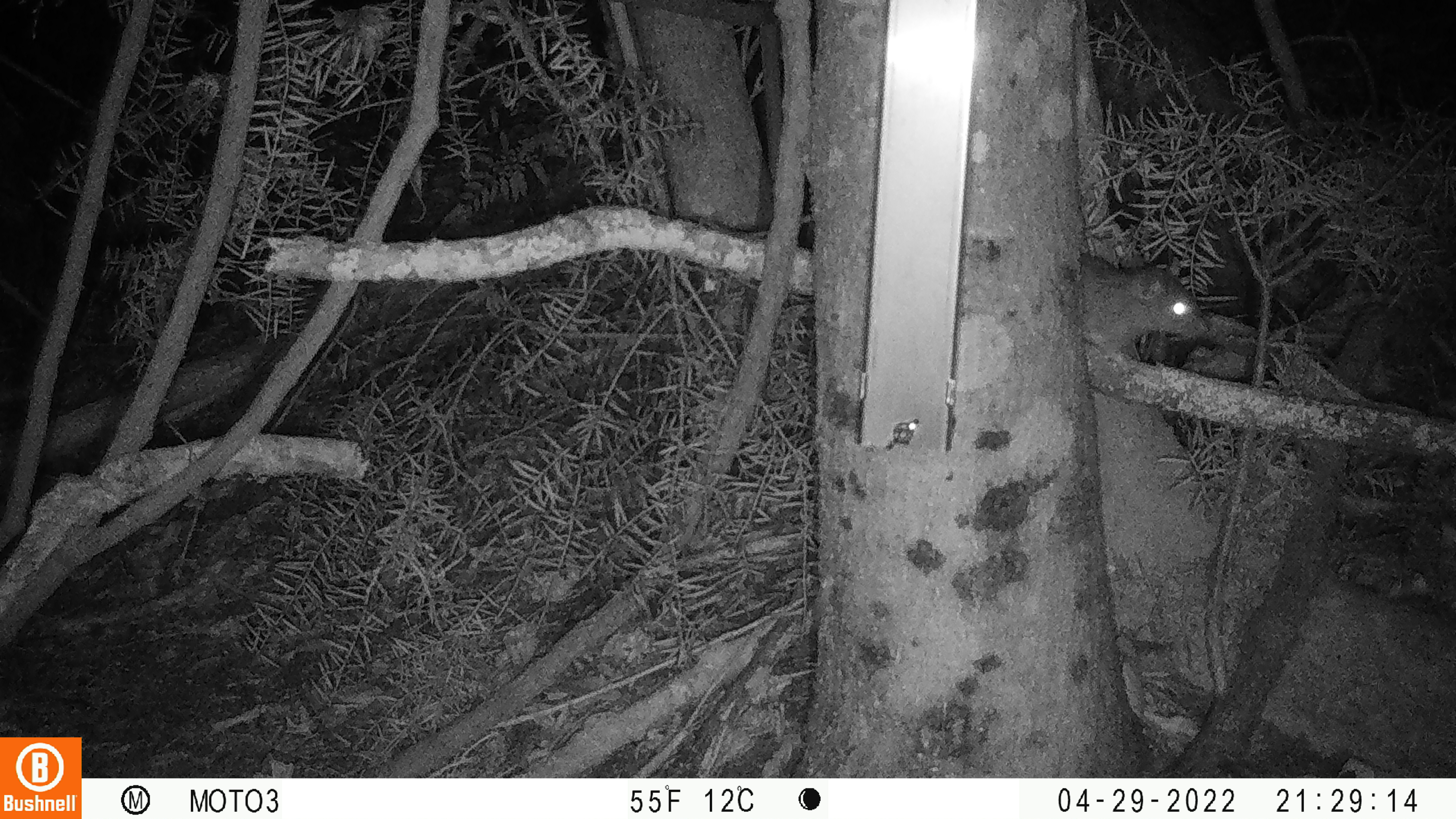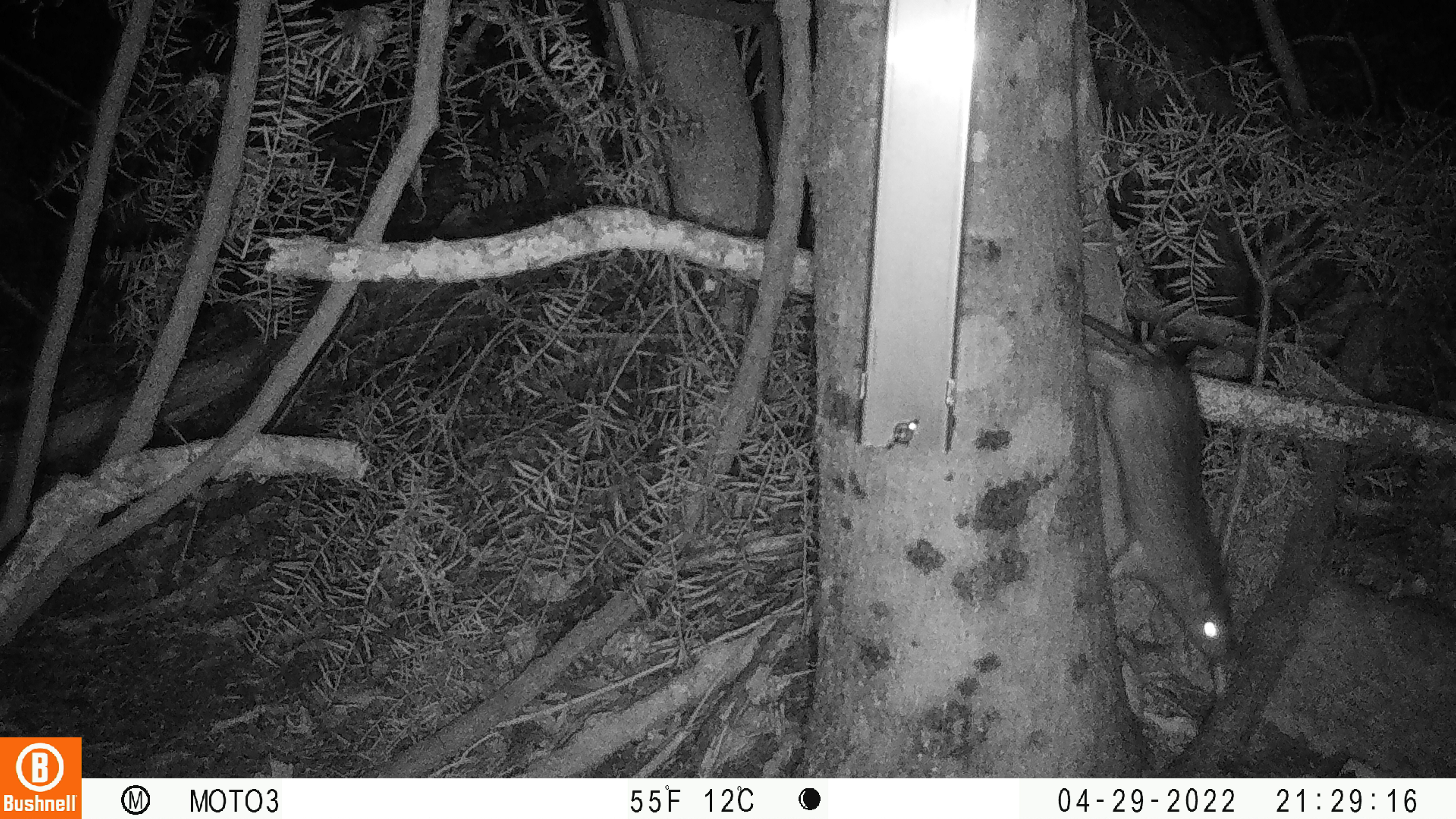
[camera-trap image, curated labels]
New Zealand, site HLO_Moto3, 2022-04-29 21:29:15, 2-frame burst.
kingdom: Animalia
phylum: Chordata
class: Mammalia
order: Rodentia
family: Muridae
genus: Rattus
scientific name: Rattus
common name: rat